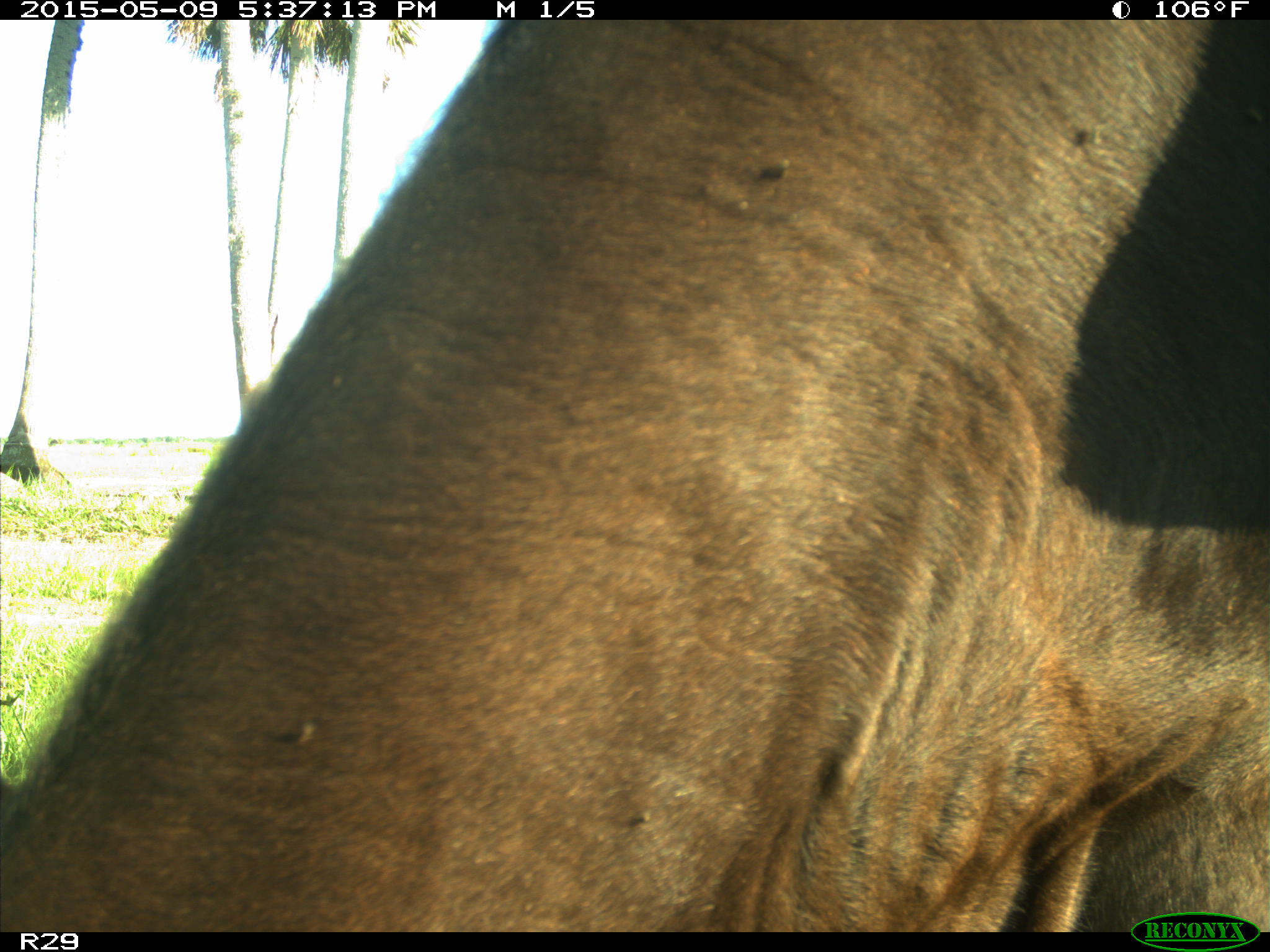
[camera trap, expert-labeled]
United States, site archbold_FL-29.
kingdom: Animalia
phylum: Chordata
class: Mammalia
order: Artiodactyla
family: Bovidae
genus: Bos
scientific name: Bos taurus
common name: domestic cow